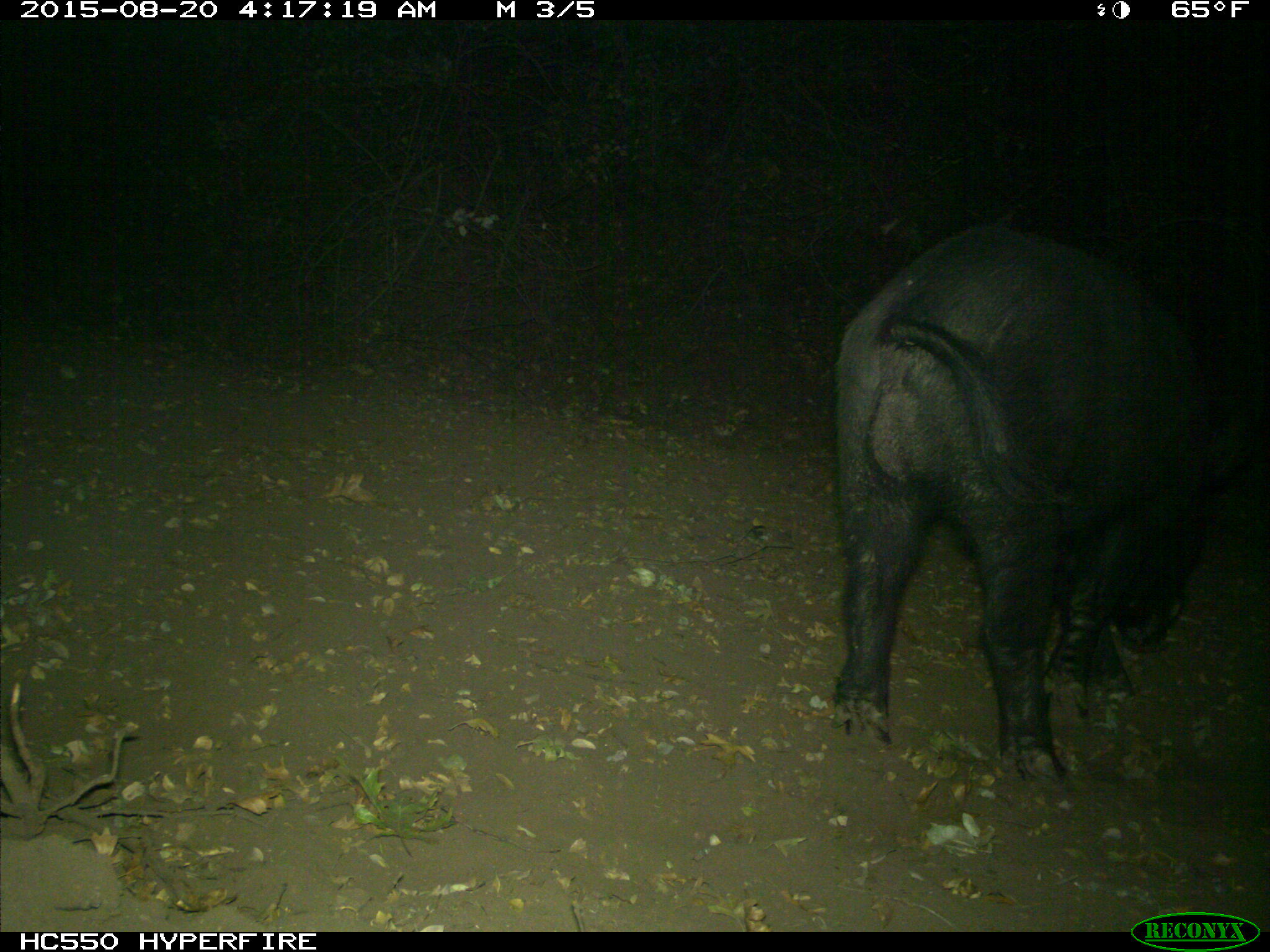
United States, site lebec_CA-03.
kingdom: Animalia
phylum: Chordata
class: Mammalia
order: Artiodactyla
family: Suidae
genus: Sus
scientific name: Sus scrofa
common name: wild boar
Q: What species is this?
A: Sus scrofa (wild boar).